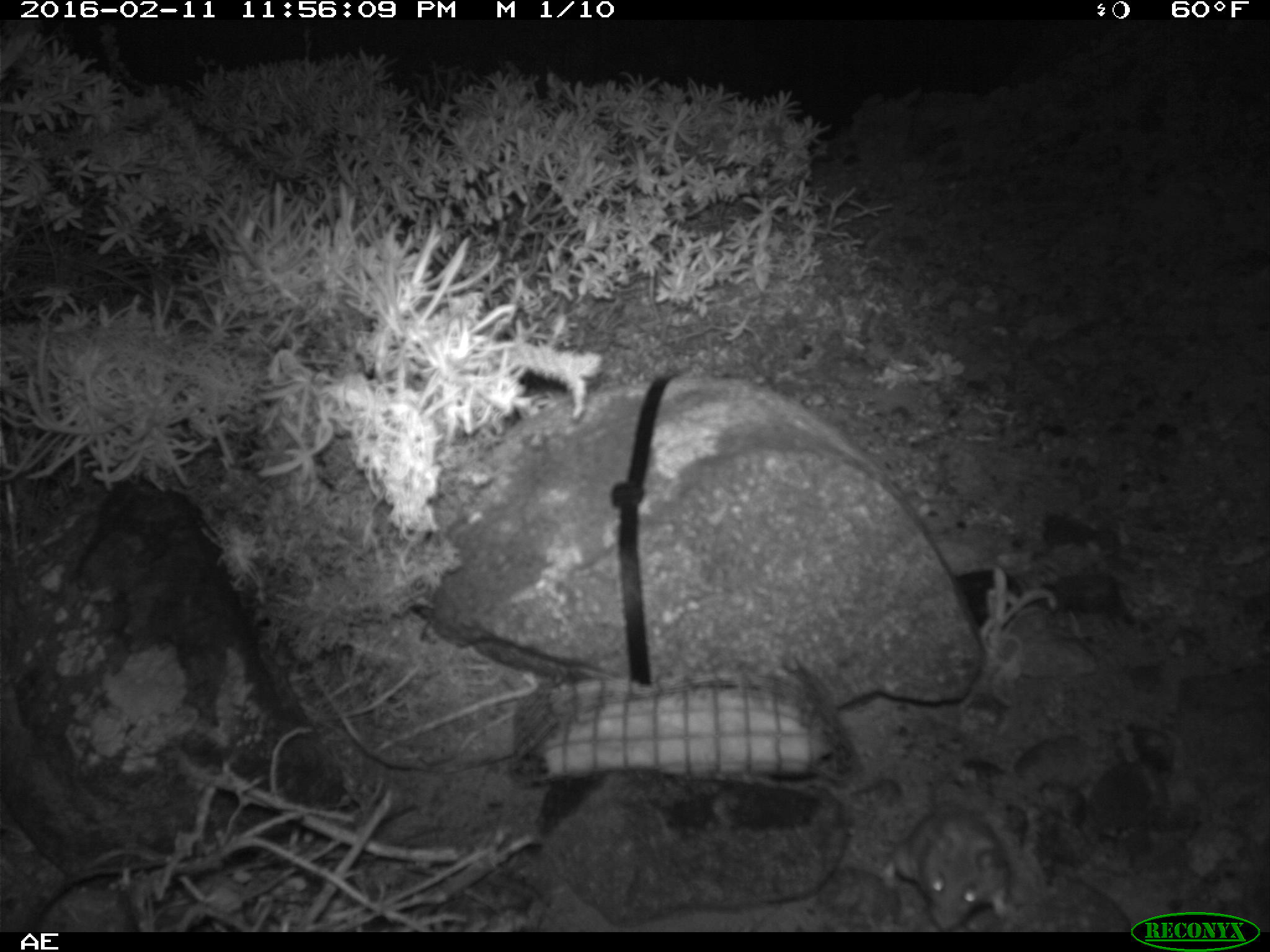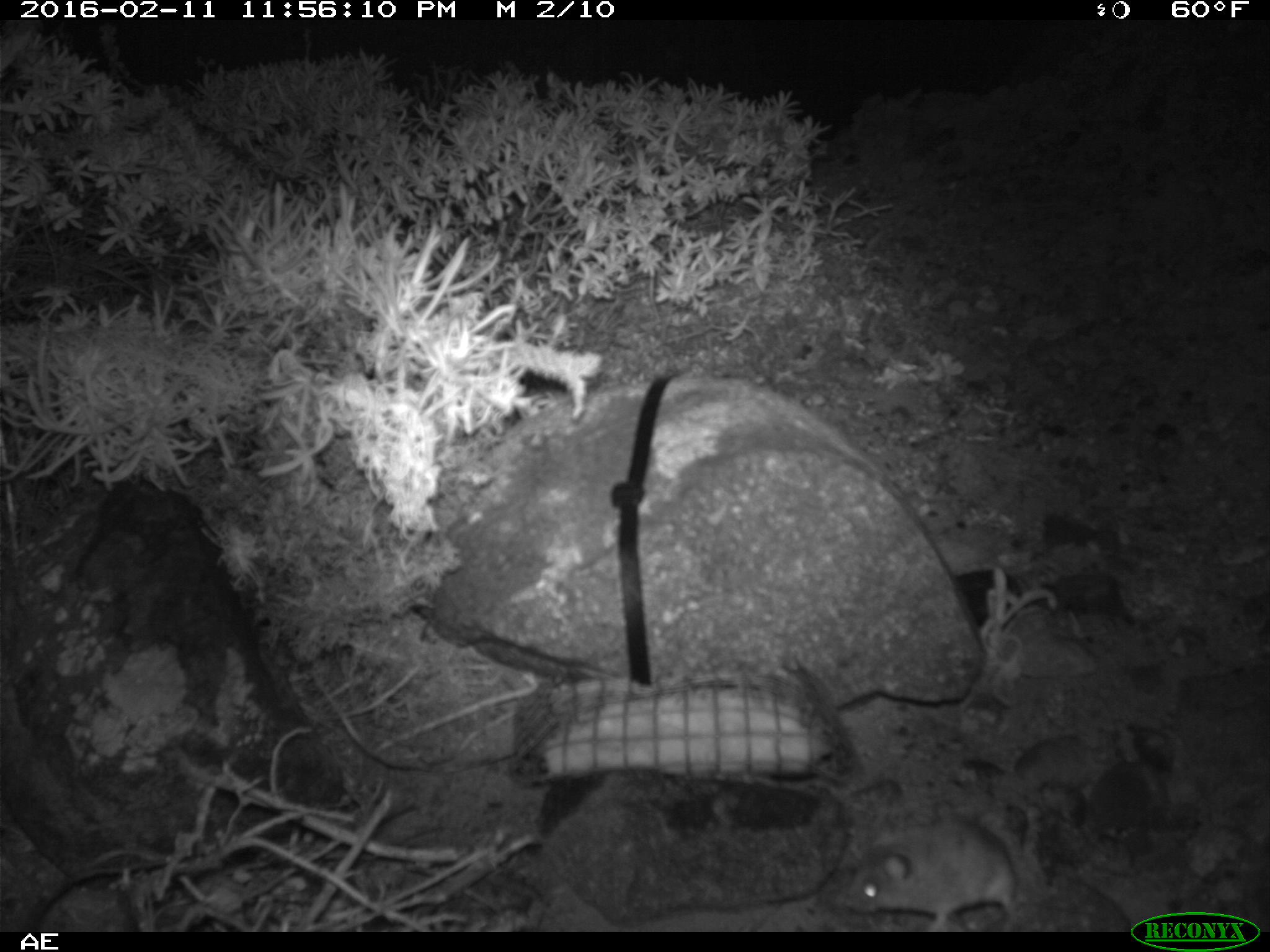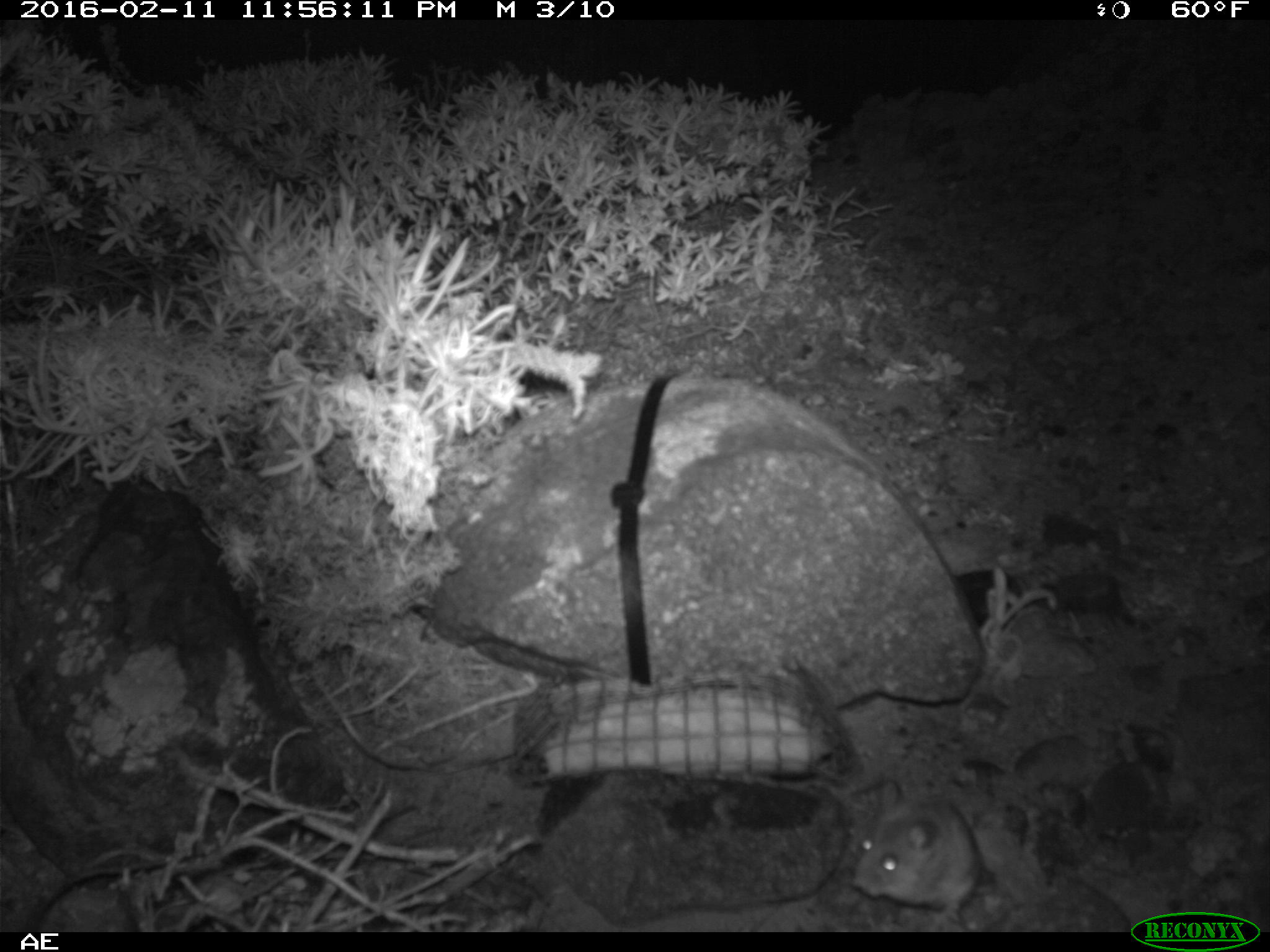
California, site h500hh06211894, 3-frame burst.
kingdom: Animalia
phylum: Chordata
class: Mammalia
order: Rodentia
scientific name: Rodentia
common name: rodent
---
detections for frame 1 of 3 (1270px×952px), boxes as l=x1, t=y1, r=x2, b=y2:
rodent: l=880, t=805, r=1014, b=929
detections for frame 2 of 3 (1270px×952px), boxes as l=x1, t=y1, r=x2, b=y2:
rodent: l=846, t=818, r=1020, b=932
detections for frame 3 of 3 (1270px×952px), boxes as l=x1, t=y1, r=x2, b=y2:
rodent: l=851, t=796, r=983, b=922